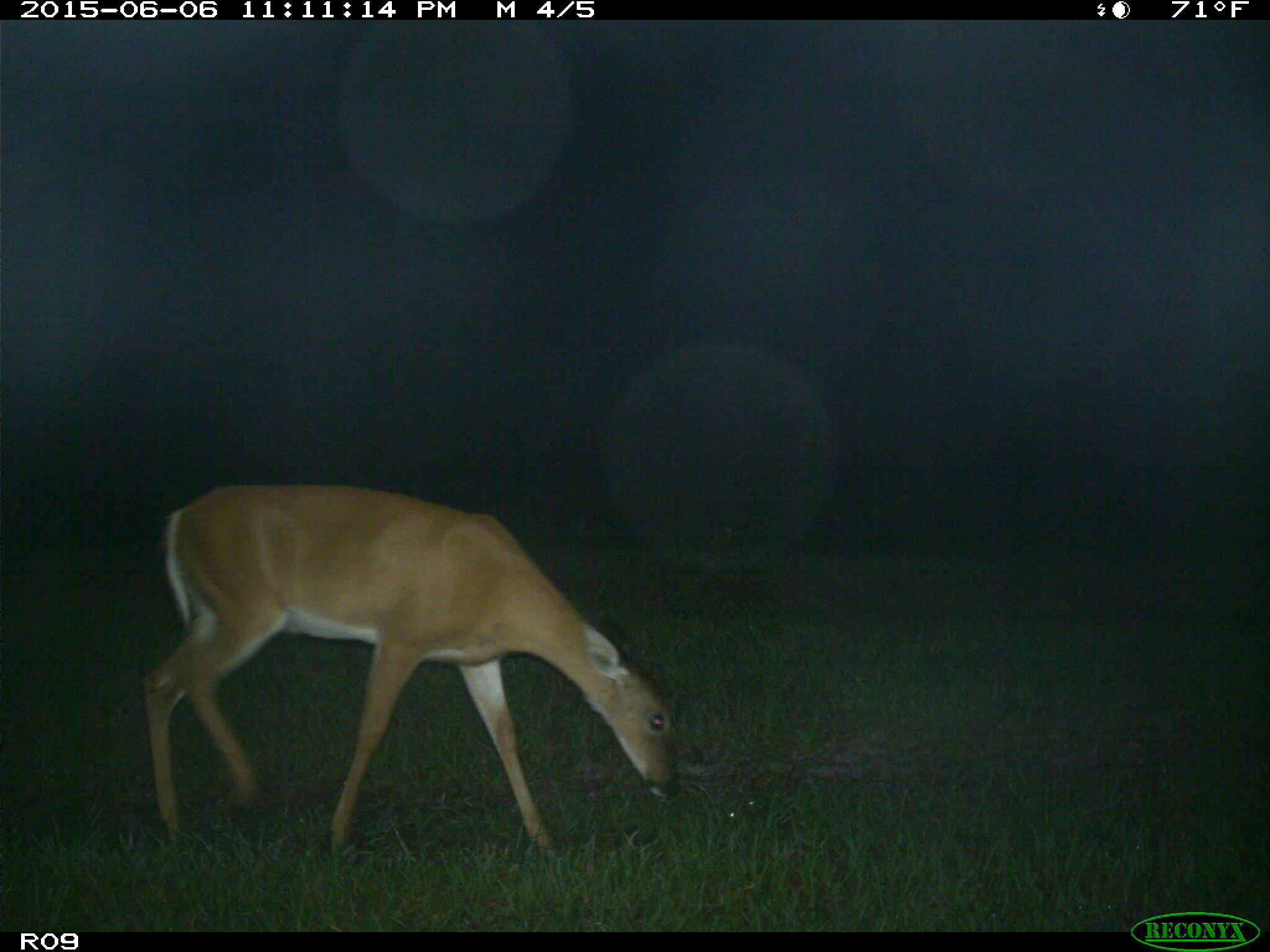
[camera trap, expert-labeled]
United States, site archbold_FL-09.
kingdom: Animalia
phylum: Chordata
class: Mammalia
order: Artiodactyla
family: Cervidae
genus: Odocoileus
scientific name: Odocoileus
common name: deer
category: unidentified deer